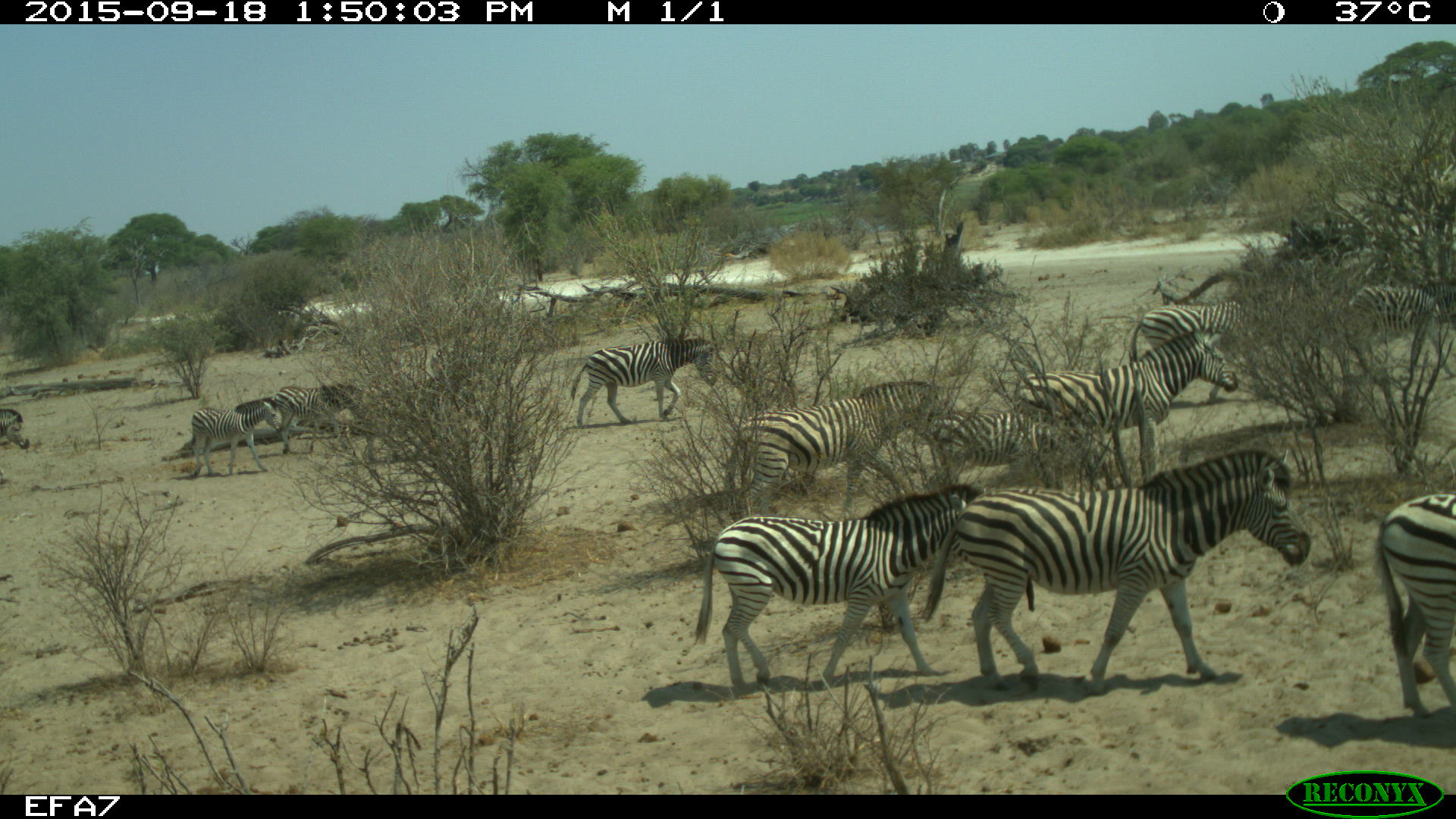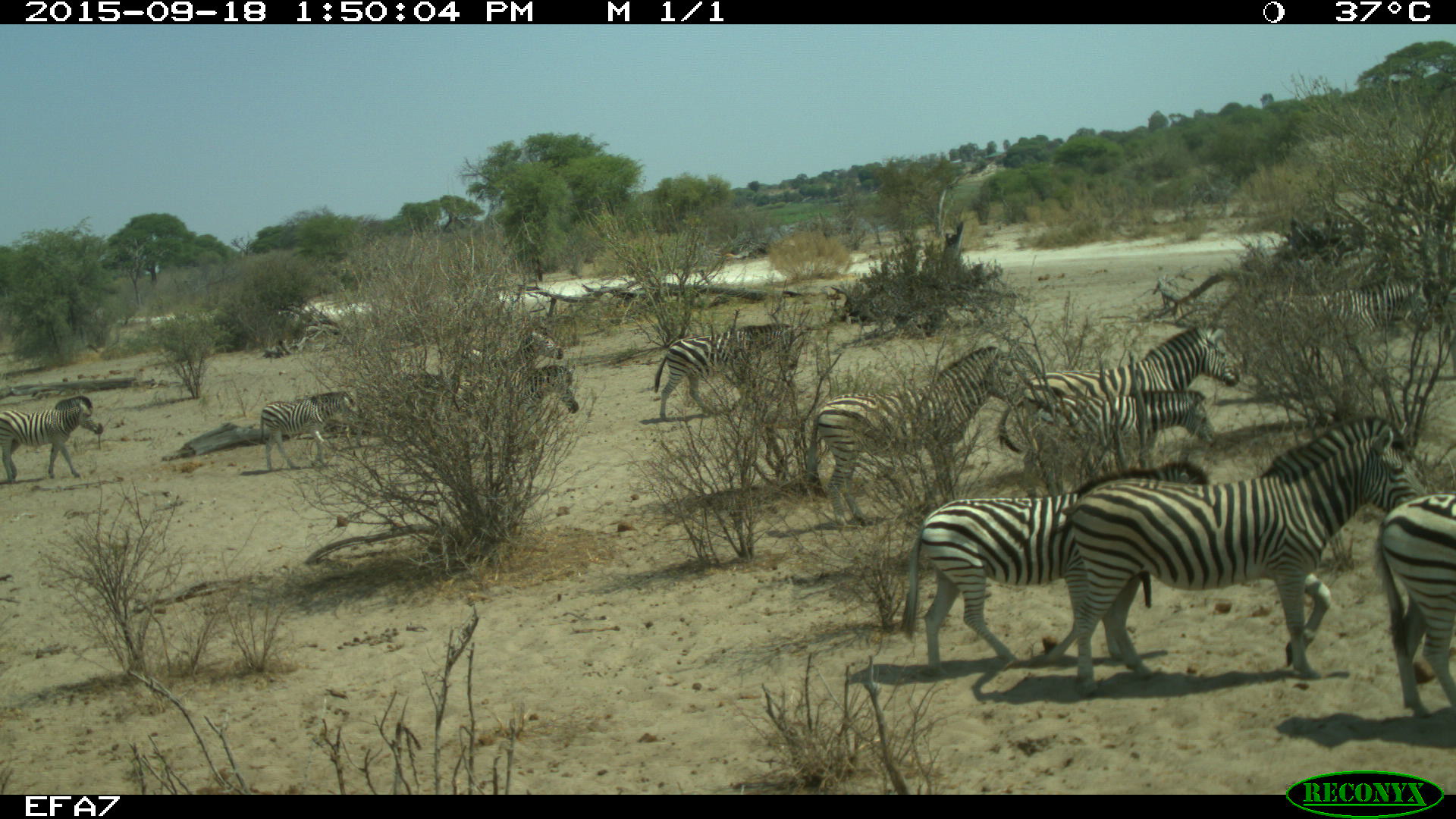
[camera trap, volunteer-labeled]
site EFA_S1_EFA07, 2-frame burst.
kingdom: Animalia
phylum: Chordata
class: Mammalia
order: Perissodactyla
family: Equidae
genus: Equus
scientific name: Equus quagga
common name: plains zebra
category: zebraplains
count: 11-50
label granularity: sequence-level